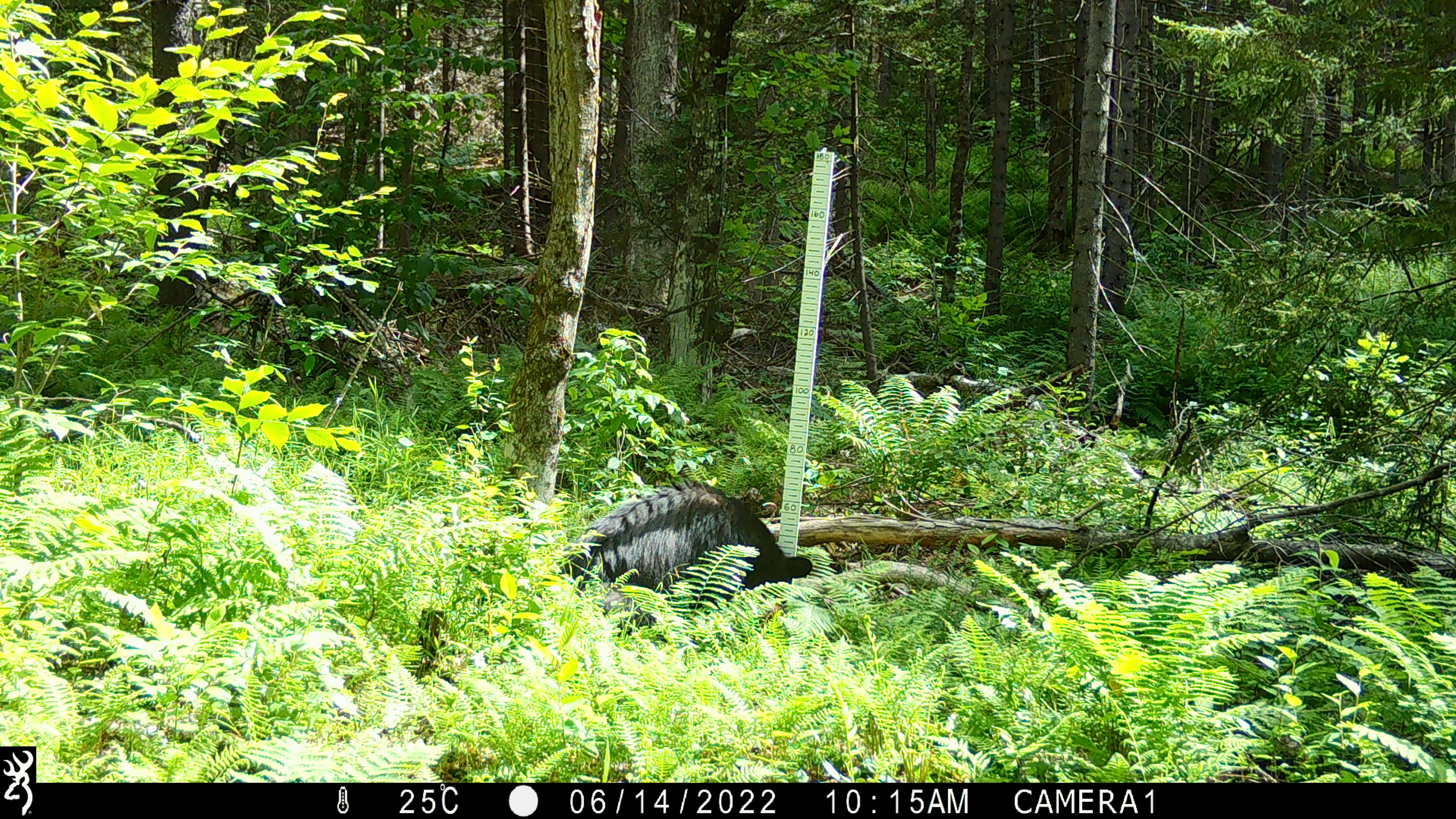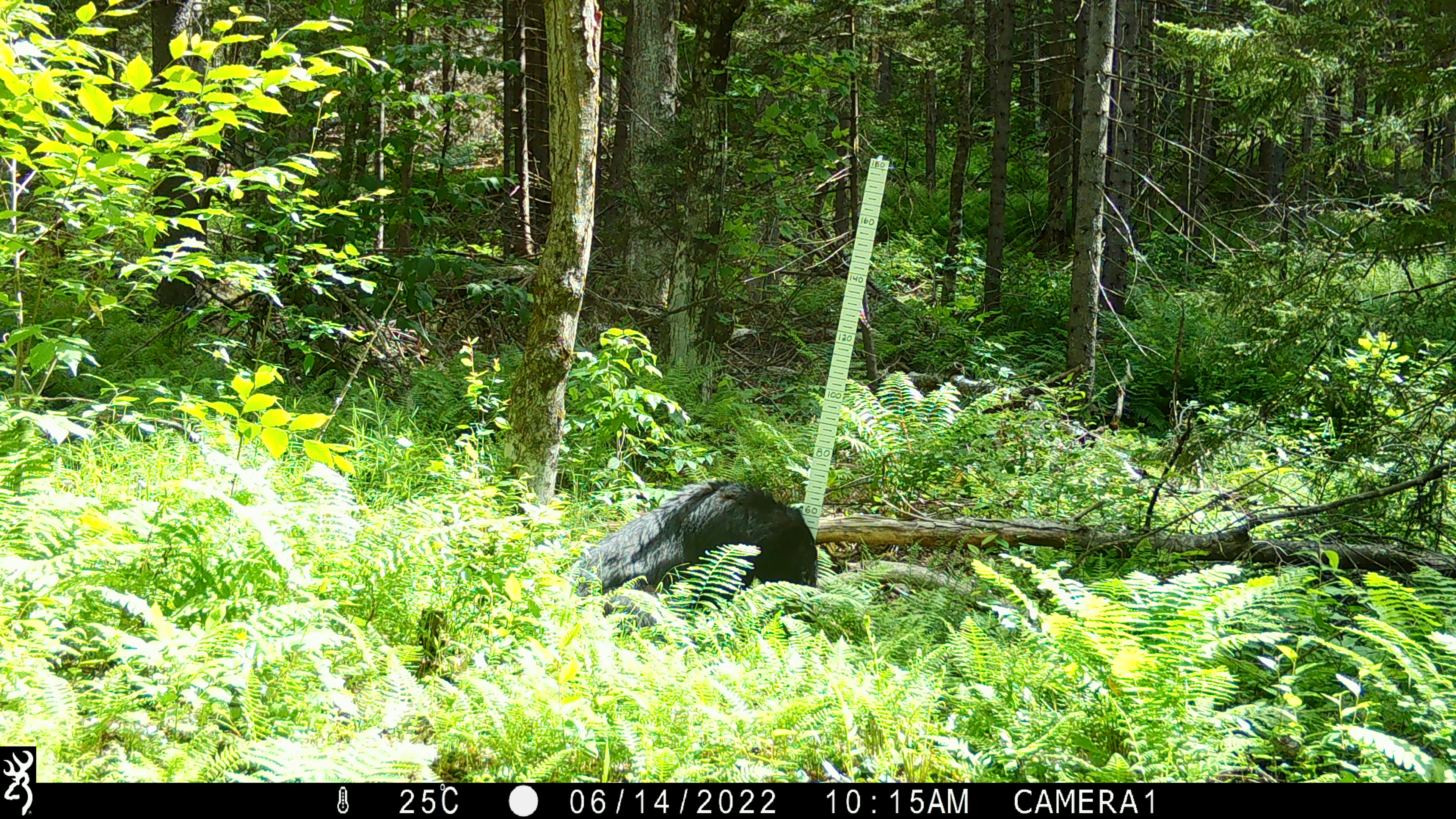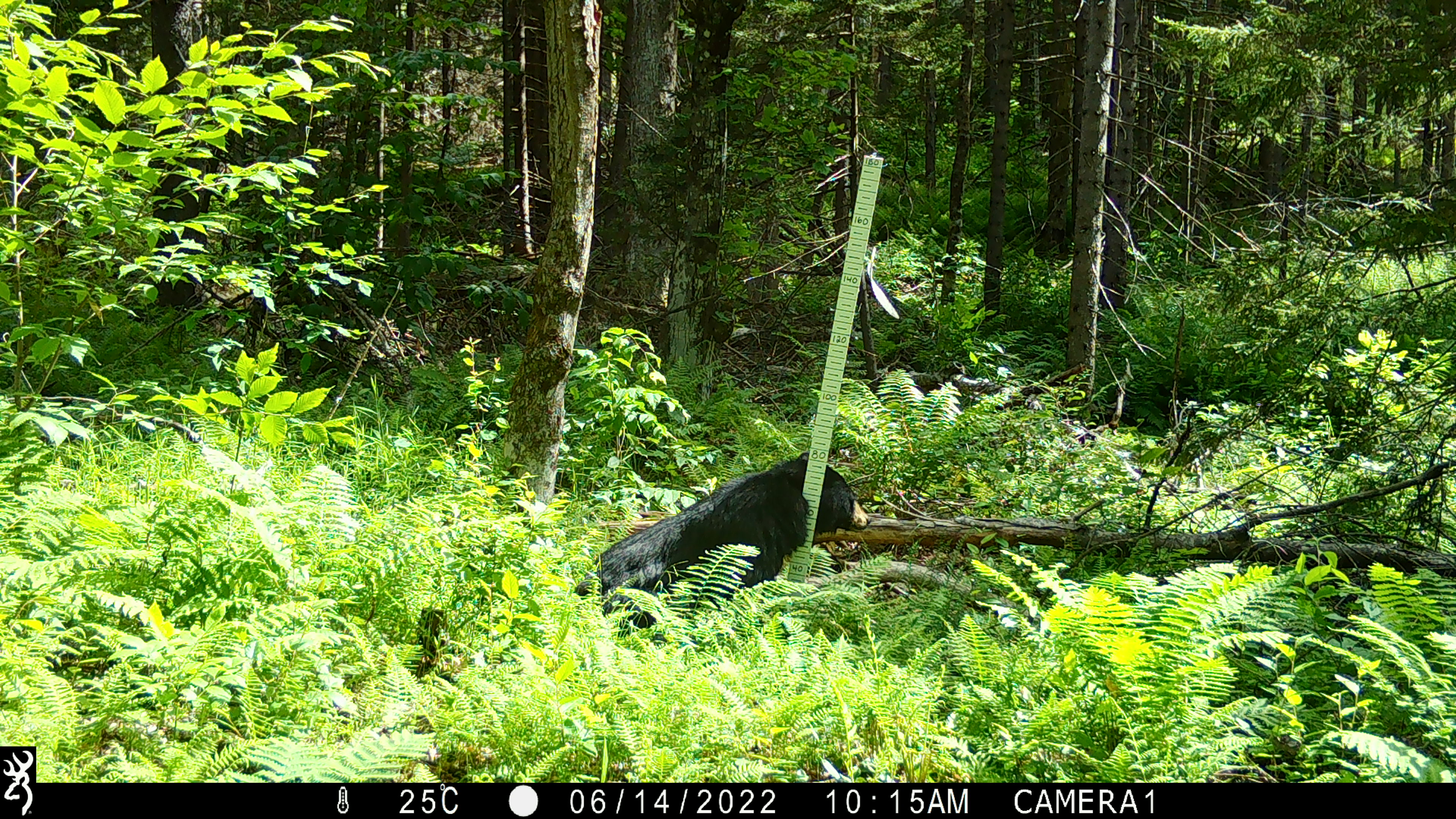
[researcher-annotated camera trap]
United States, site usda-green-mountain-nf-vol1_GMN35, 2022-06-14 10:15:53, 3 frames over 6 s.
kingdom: Animalia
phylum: Chordata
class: Mammalia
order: Carnivora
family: Ursidae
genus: Ursus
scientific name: Ursus americanus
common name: black bear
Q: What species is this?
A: Black bear (Ursus americanus).